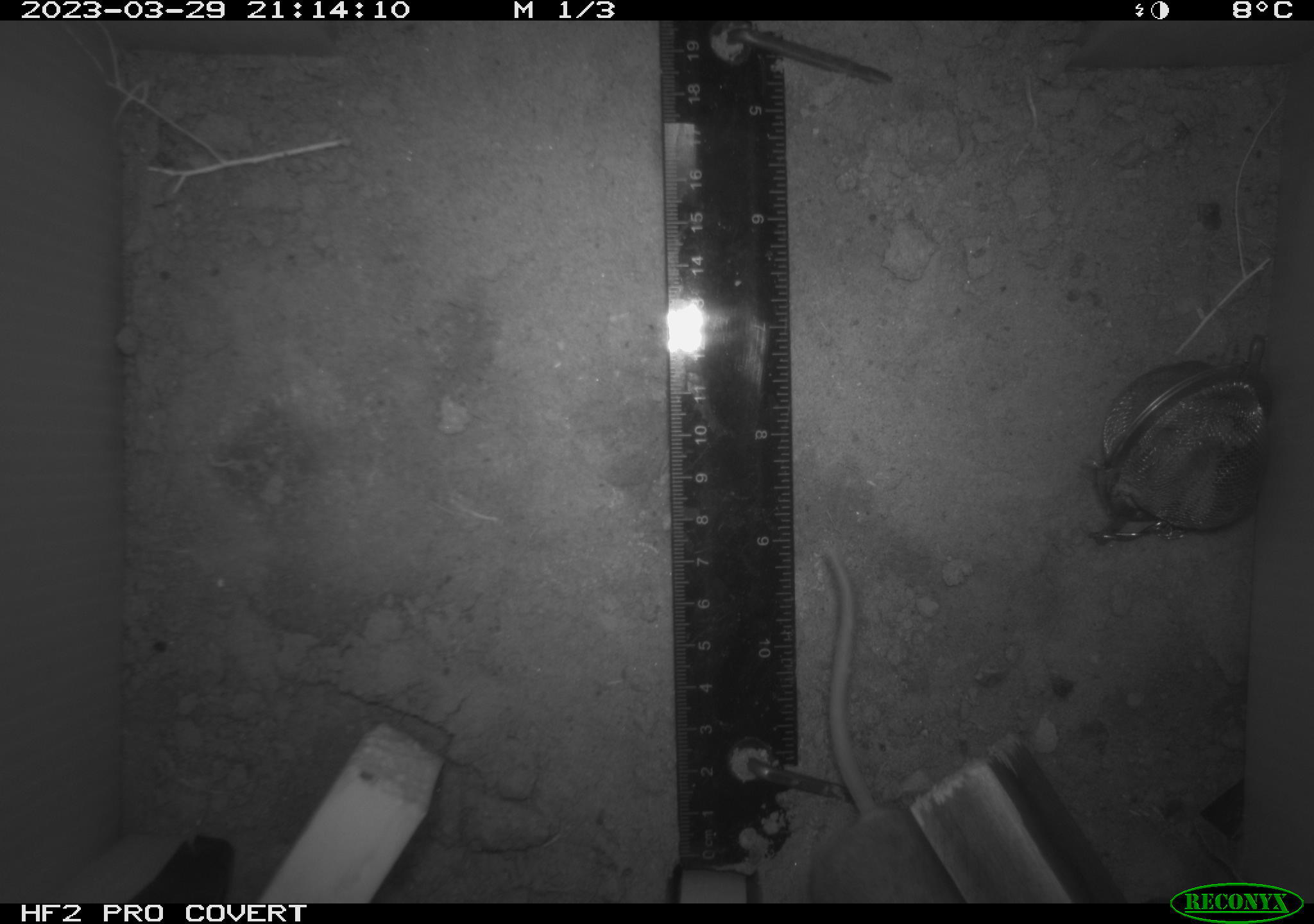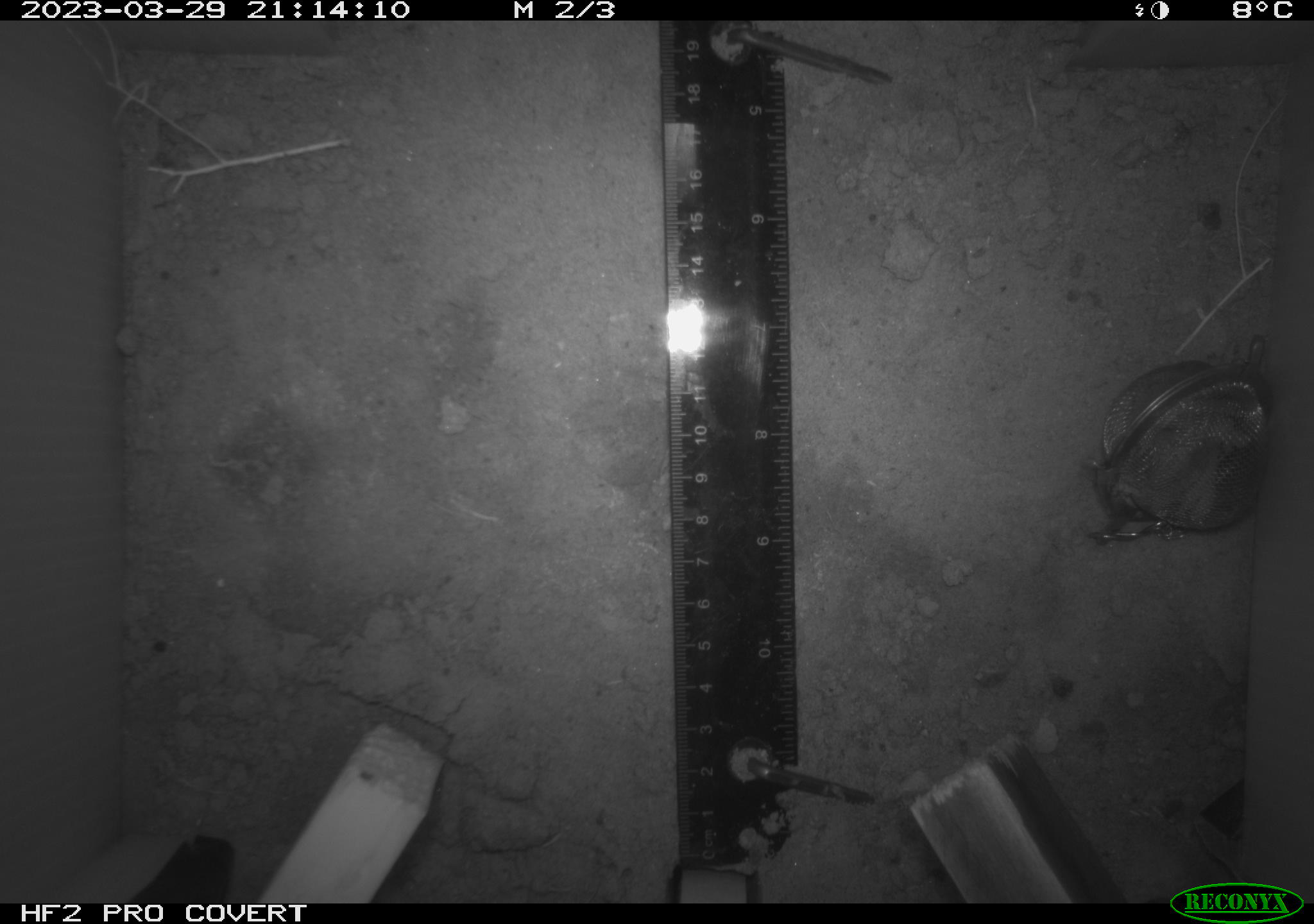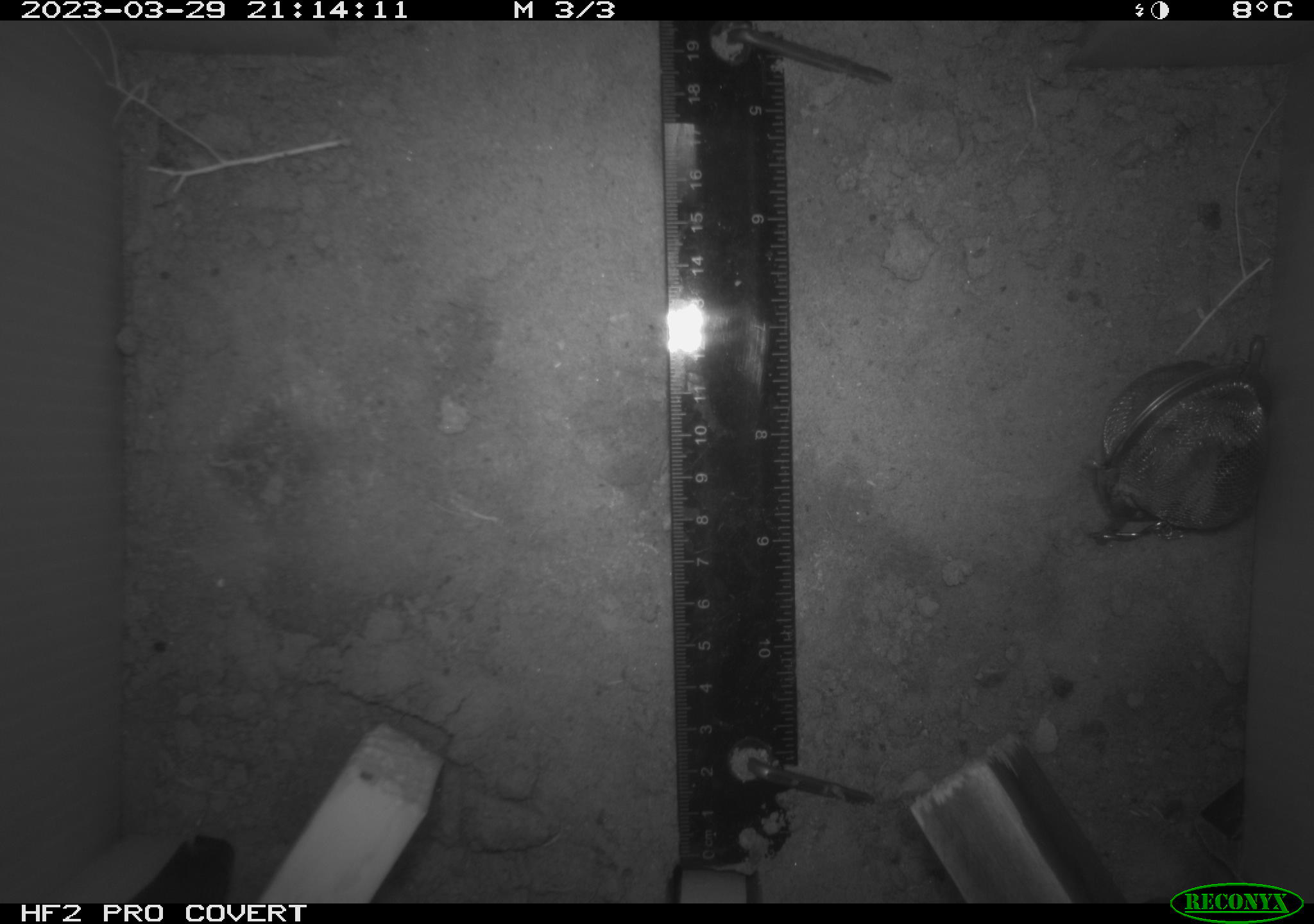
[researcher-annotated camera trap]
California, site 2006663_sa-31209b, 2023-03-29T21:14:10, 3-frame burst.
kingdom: Animalia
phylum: Chordata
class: Mammalia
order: Rodentia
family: Cricetidae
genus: Peromyscus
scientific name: Peromyscus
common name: deer mice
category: peromyscus species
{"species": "peromyscus species (deer mice) (Peromyscus)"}